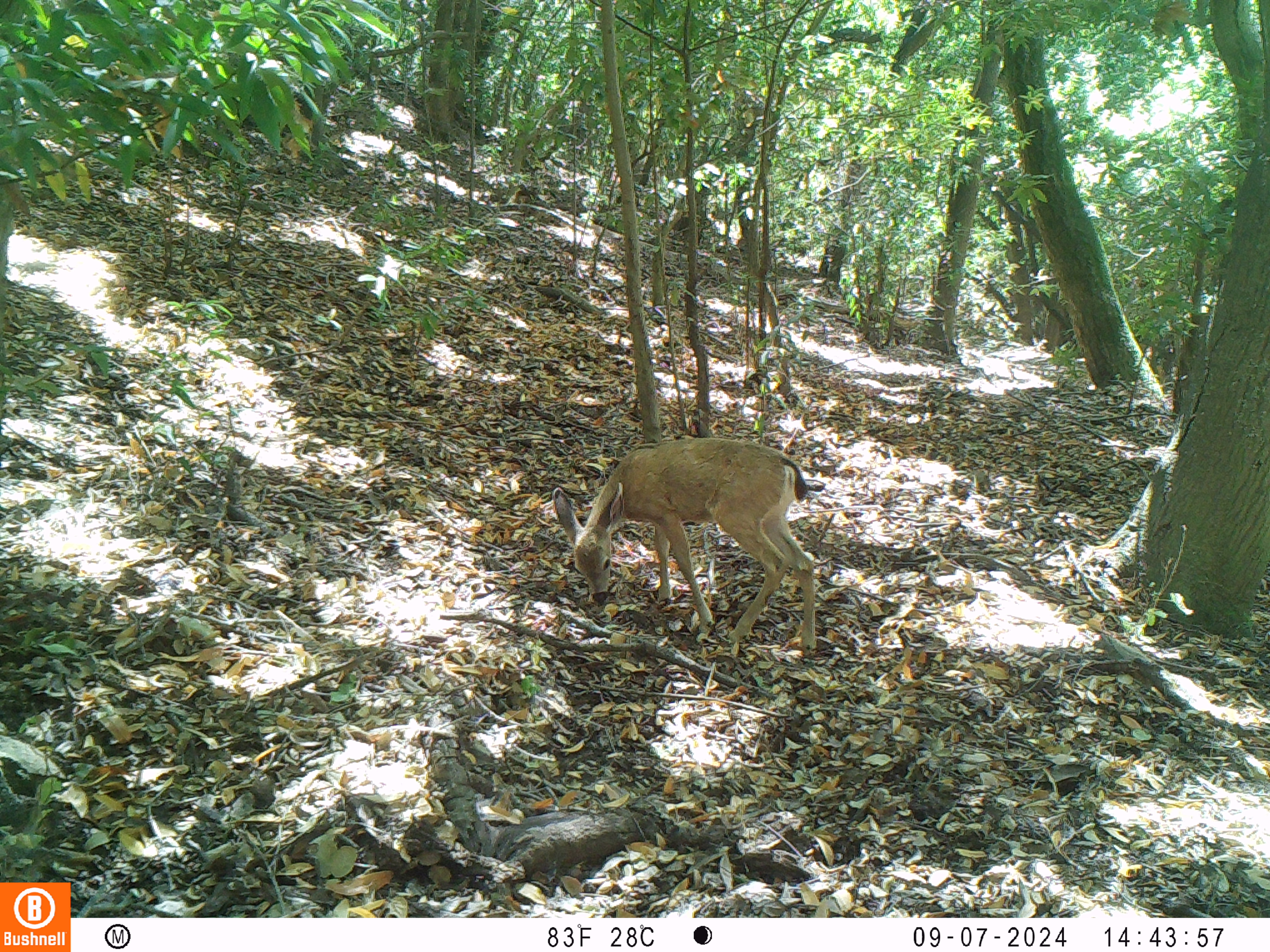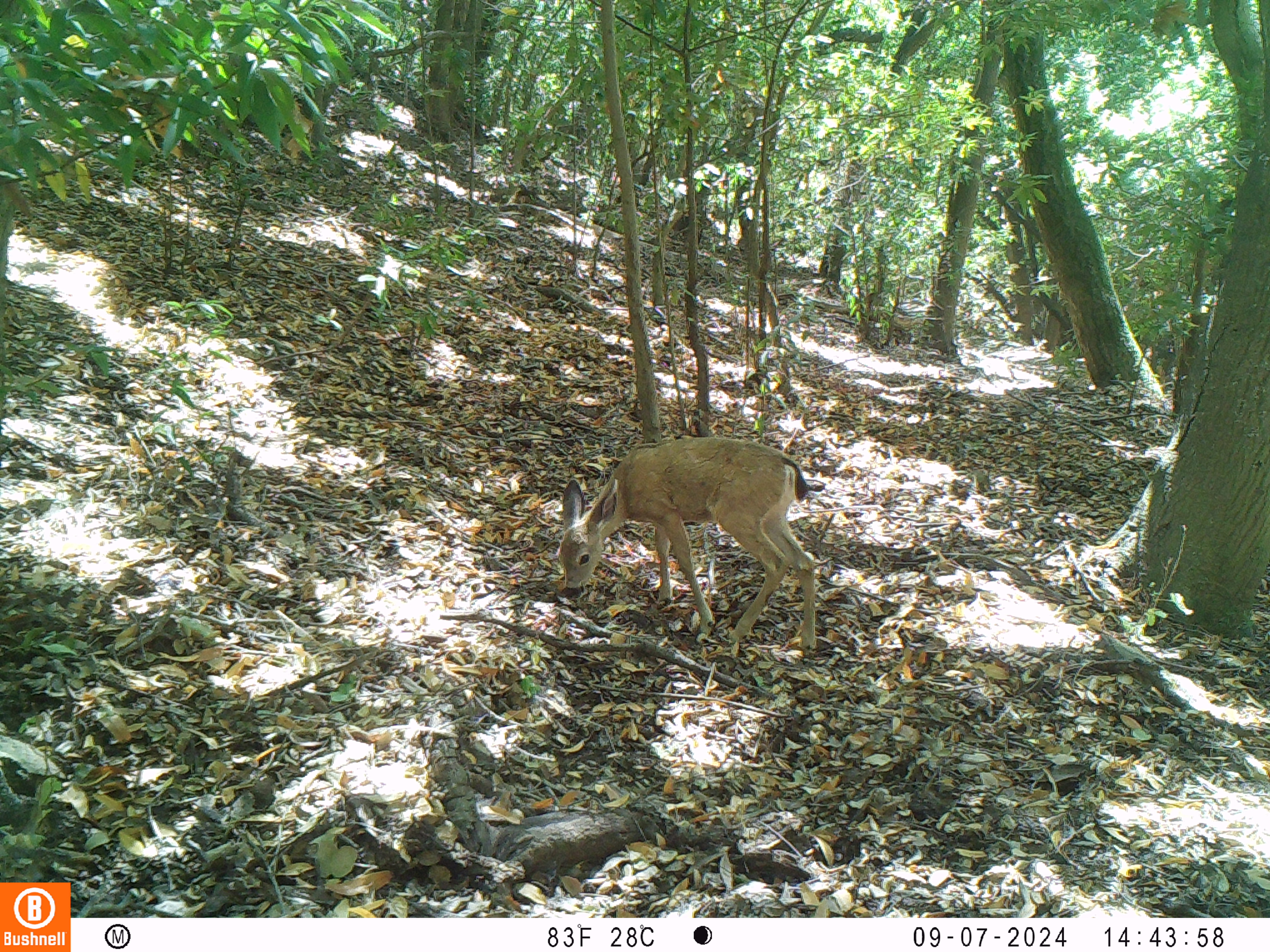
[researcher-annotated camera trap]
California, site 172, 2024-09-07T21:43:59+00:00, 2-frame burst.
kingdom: Animalia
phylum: Chordata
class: Mammalia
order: Artiodactyla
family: Cervidae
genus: Odocoileus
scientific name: Odocoileus hemionus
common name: mule deer